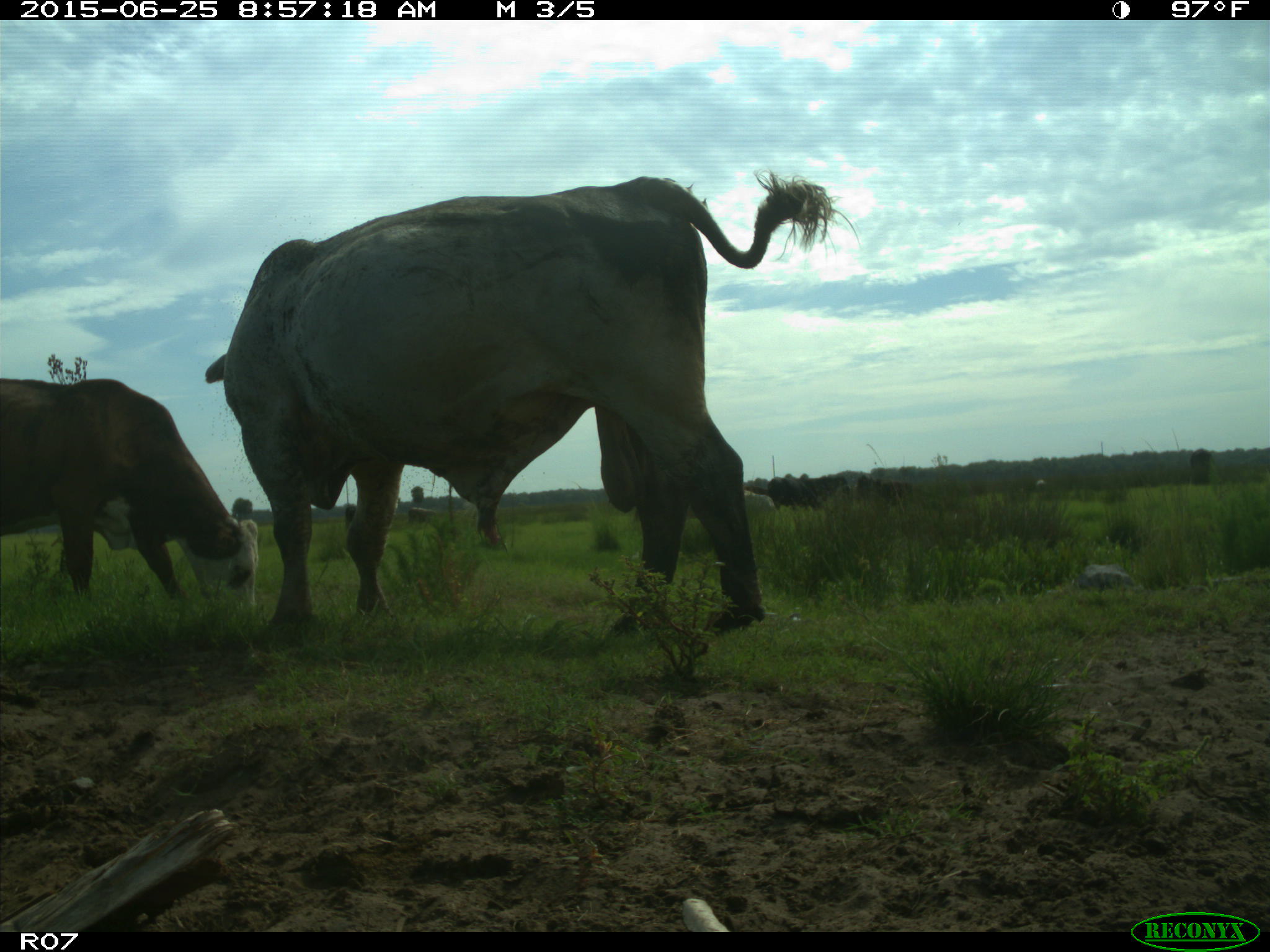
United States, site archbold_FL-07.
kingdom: Animalia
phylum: Chordata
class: Mammalia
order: Artiodactyla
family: Bovidae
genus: Bos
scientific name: Bos taurus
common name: domestic cow